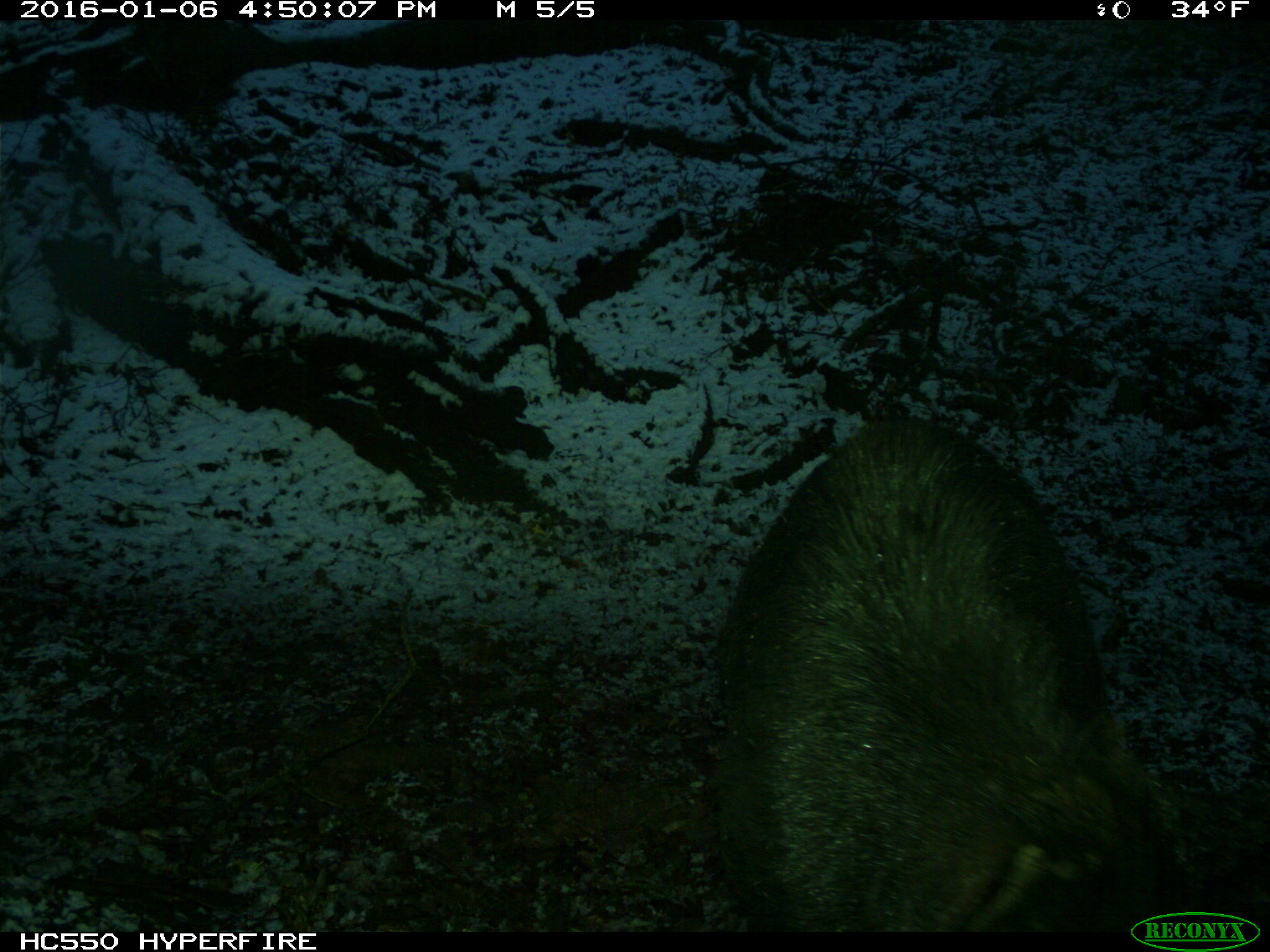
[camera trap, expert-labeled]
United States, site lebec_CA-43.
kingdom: Animalia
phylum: Chordata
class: Mammalia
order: Artiodactyla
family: Suidae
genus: Sus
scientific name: Sus scrofa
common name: wild boar